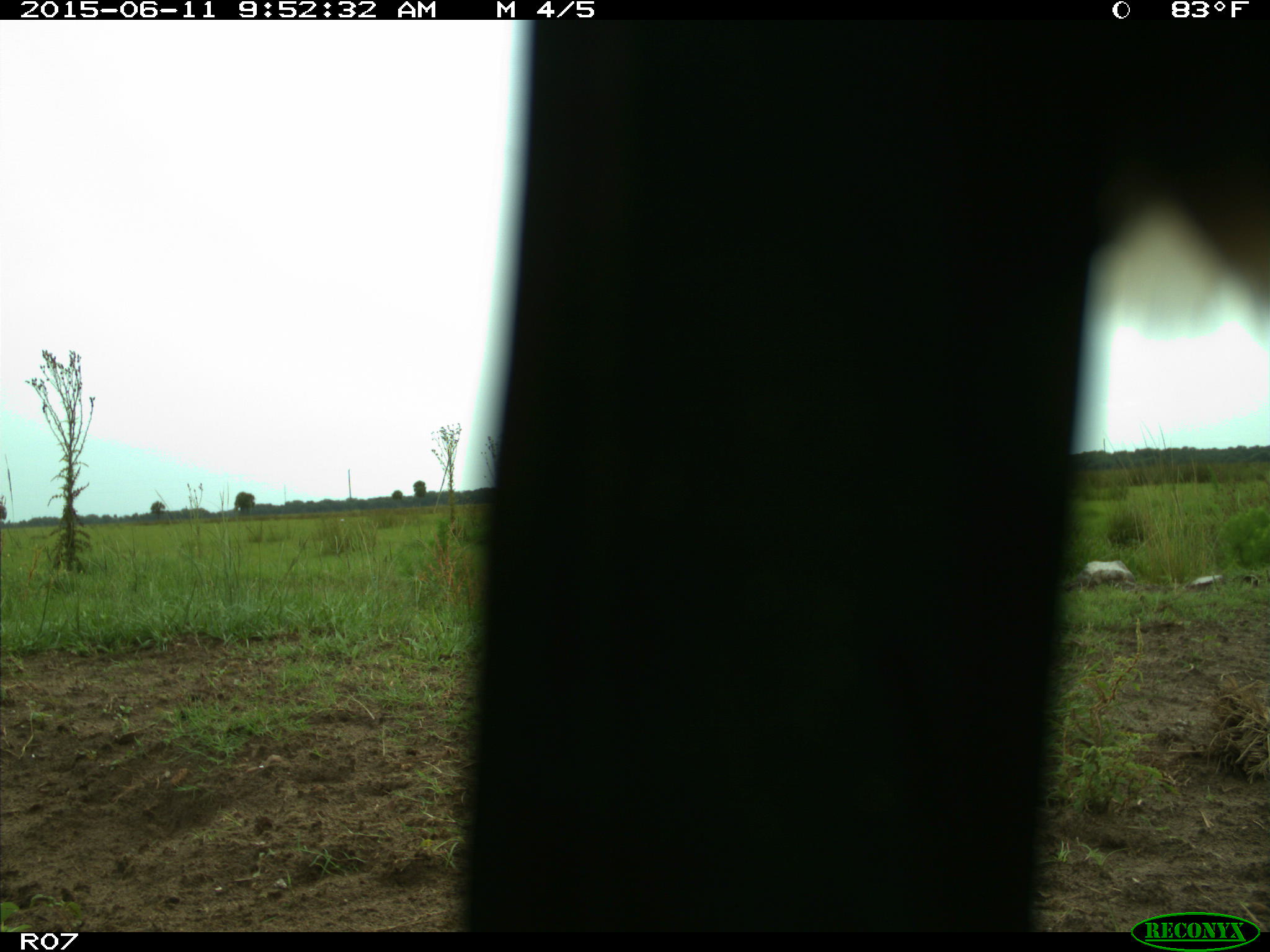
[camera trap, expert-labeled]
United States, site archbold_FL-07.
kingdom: Animalia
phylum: Chordata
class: Mammalia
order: Artiodactyla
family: Bovidae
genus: Bos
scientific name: Bos taurus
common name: domestic cow